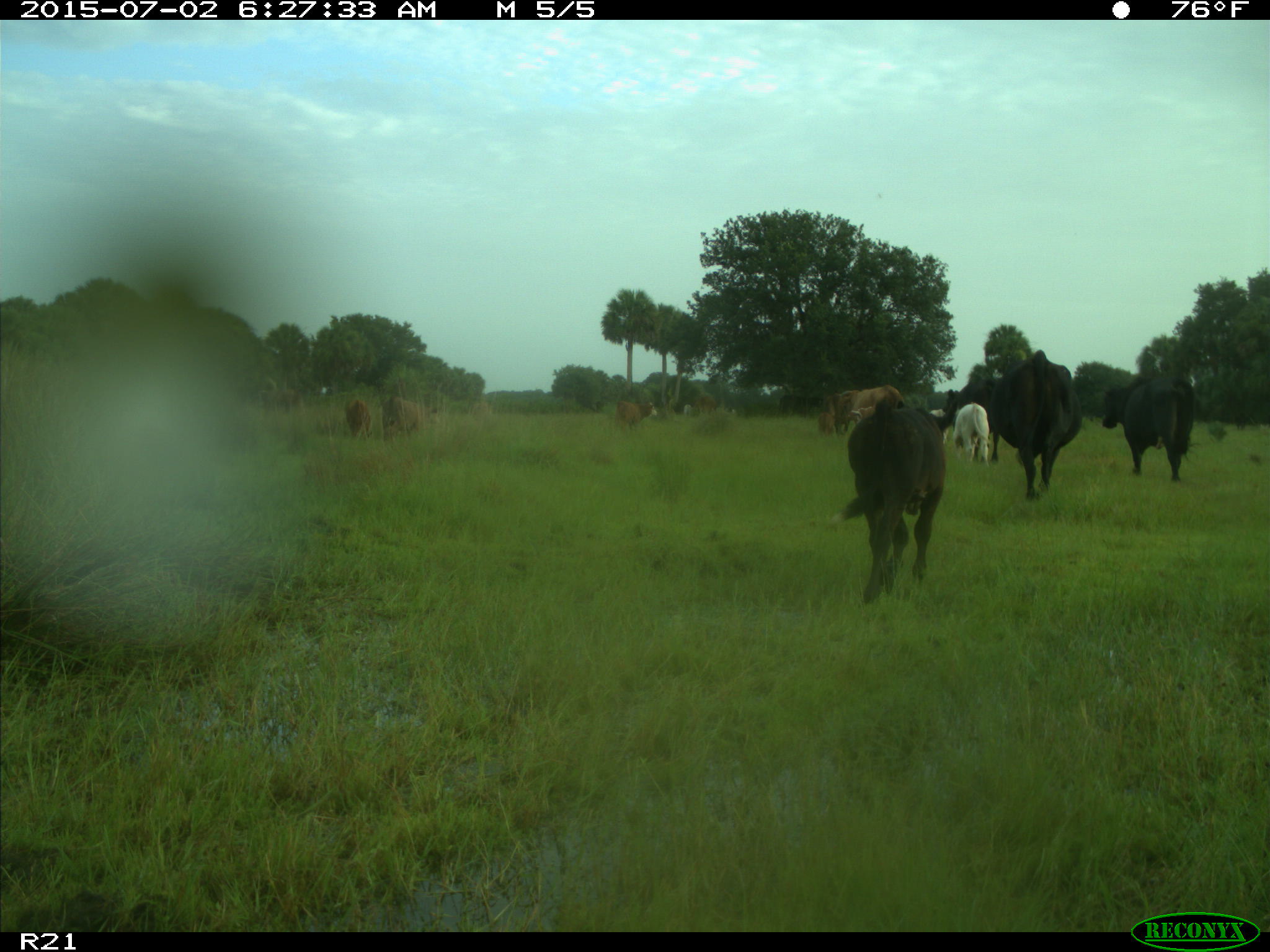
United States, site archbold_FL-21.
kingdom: Animalia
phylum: Chordata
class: Mammalia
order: Artiodactyla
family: Bovidae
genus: Bos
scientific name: Bos taurus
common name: domestic cow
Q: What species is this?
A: Bos taurus (domestic cow).